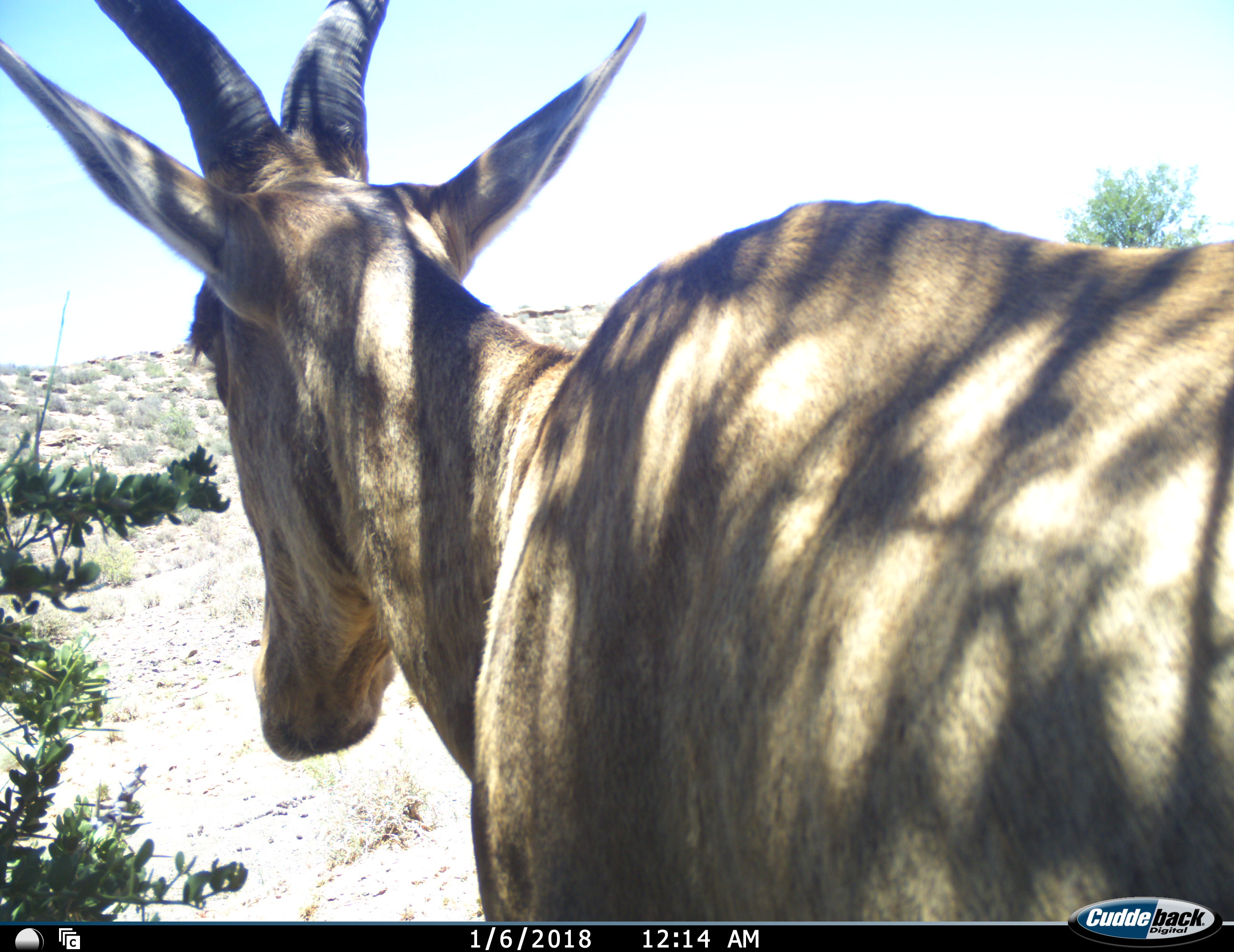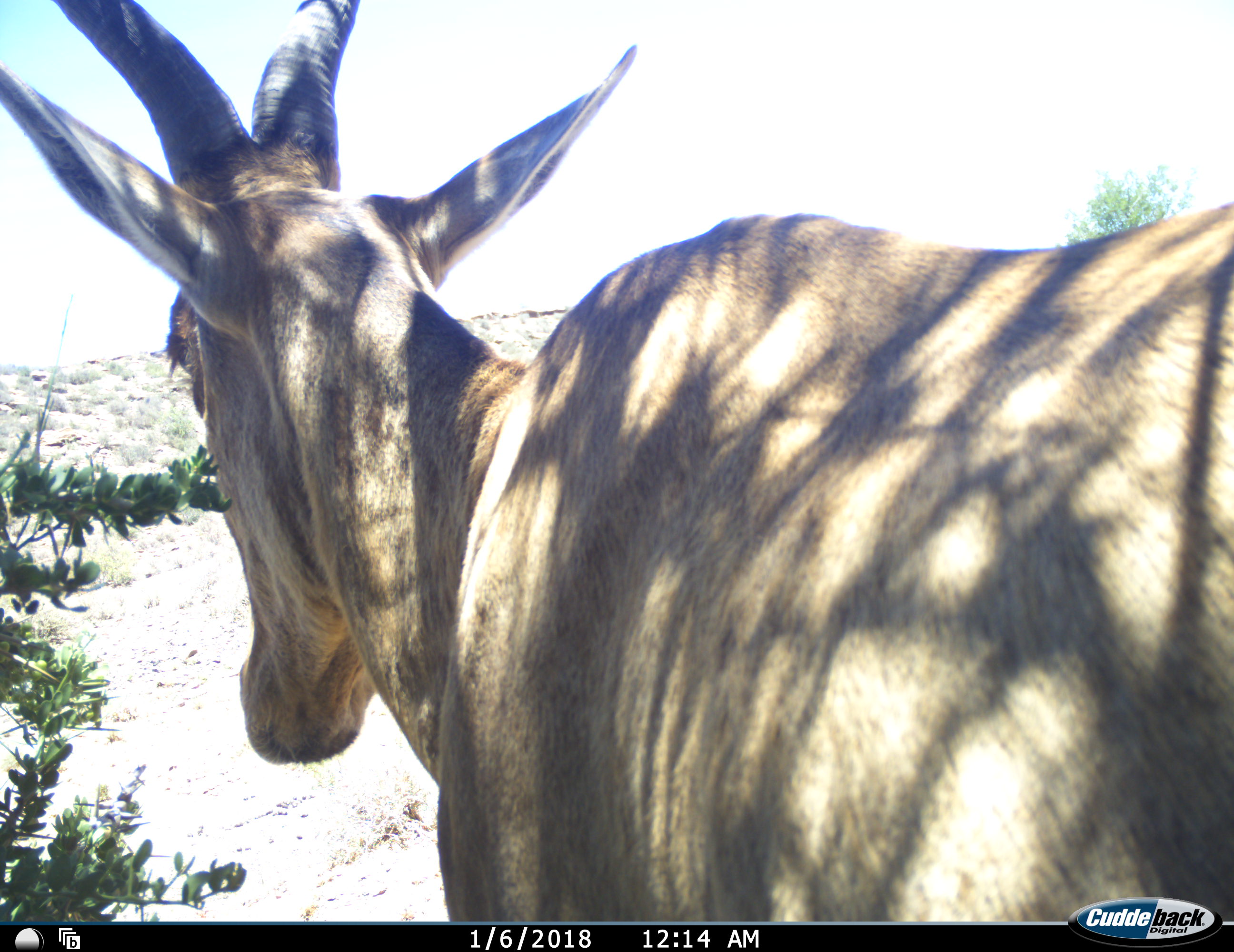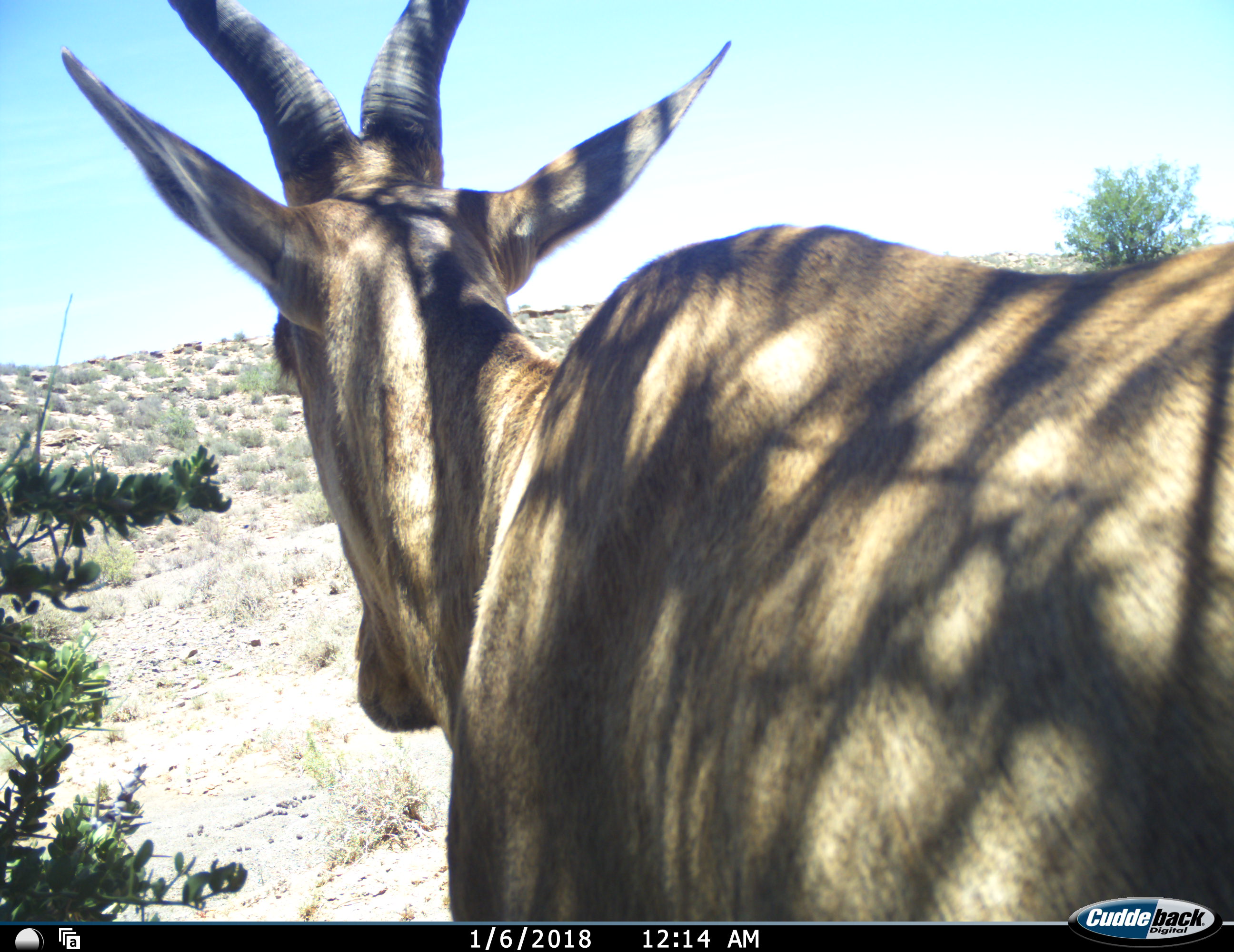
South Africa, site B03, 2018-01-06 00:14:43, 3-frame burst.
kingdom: Animalia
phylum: Chordata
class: Mammalia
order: Artiodactyla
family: Bovidae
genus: Alcelaphus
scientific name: Alcelaphus buselaphus caama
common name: red hartebeest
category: hartebeestred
Hartebeestred (red hartebeest) (Alcelaphus buselaphus caama), count 1. Behavior (volunteer vote fractions): standing 75%, resting 0%, moving 25%, interacting 0%. Young present (vote fraction): 0%. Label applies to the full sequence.